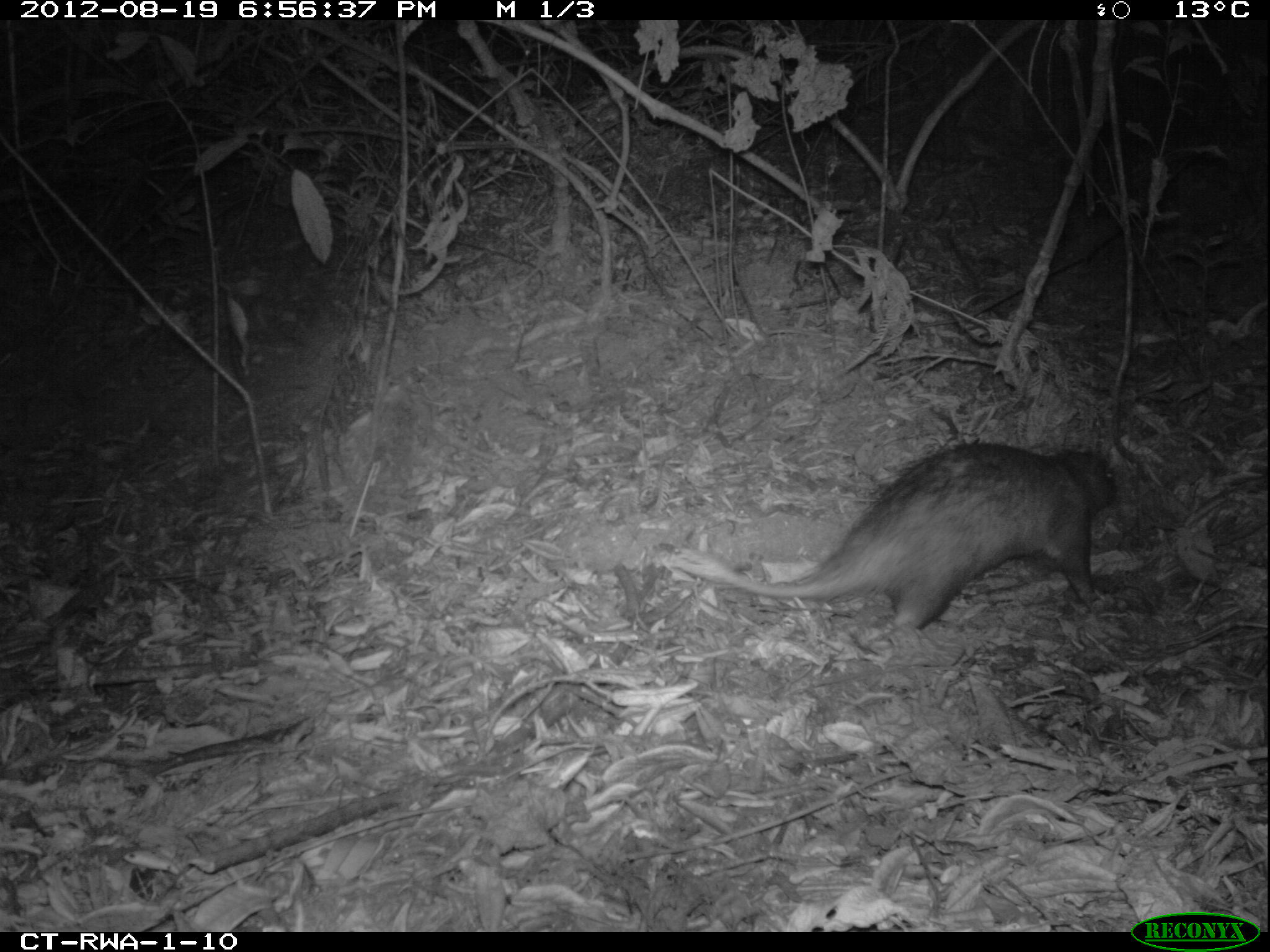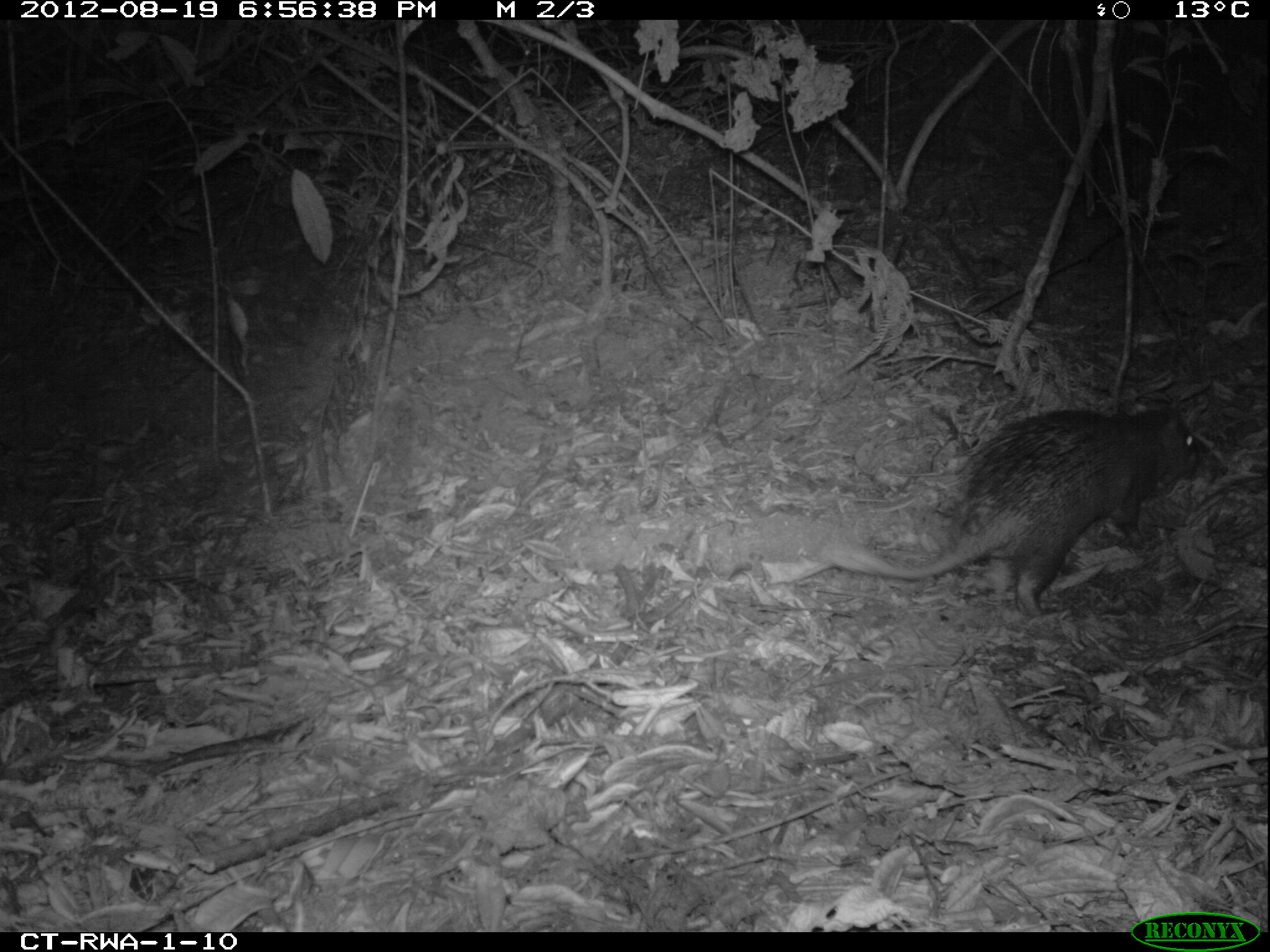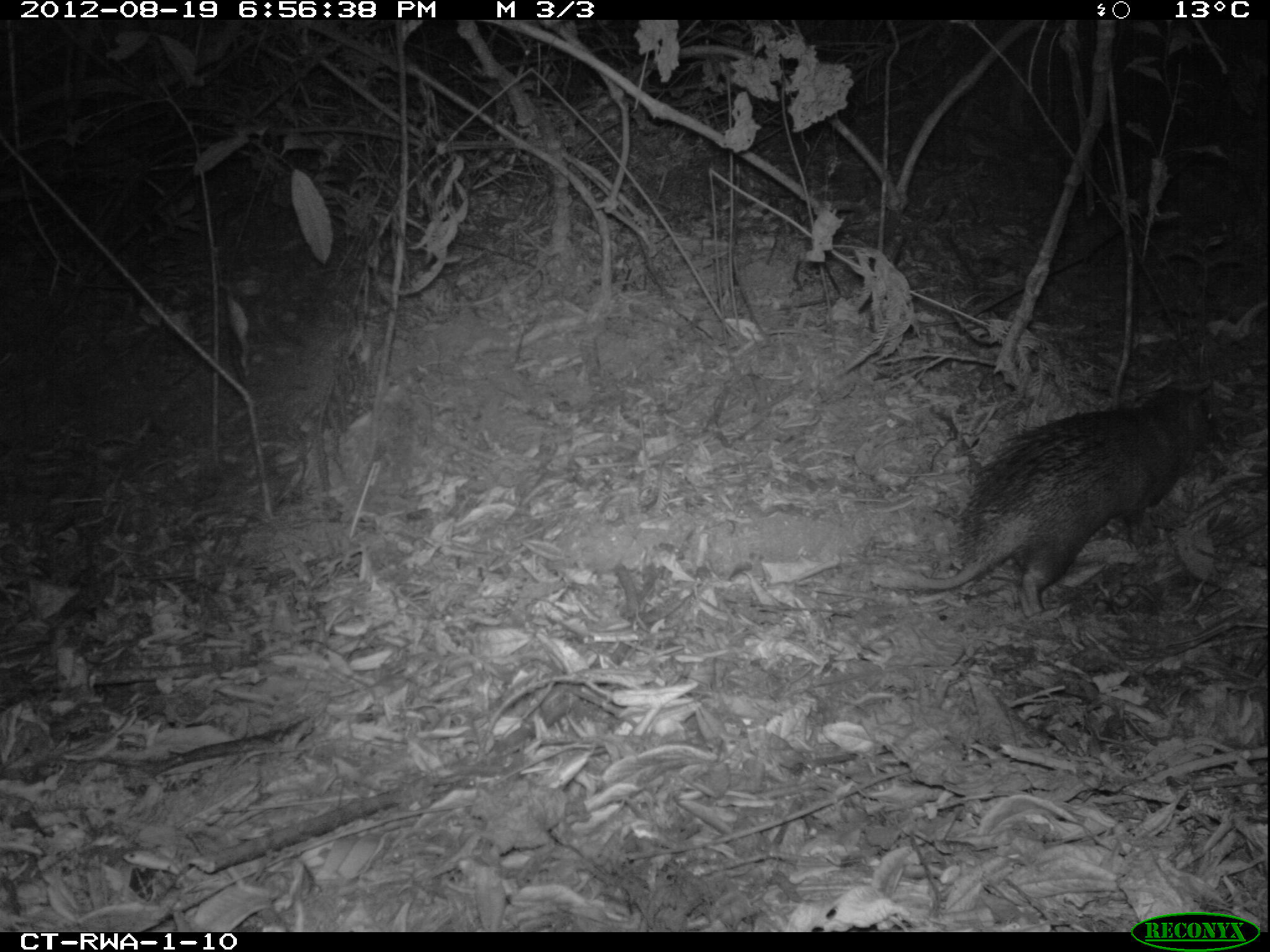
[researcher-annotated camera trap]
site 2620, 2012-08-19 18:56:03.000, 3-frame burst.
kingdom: Animalia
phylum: Chordata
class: Mammalia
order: Rodentia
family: Hystricidae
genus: Atherurus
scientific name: Atherurus africanus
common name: african brush-tailed porcupine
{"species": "Atherurus africanus (african brush-tailed porcupine)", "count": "1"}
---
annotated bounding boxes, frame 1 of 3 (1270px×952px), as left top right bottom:
atherurus africanus: 655 441 1121 640